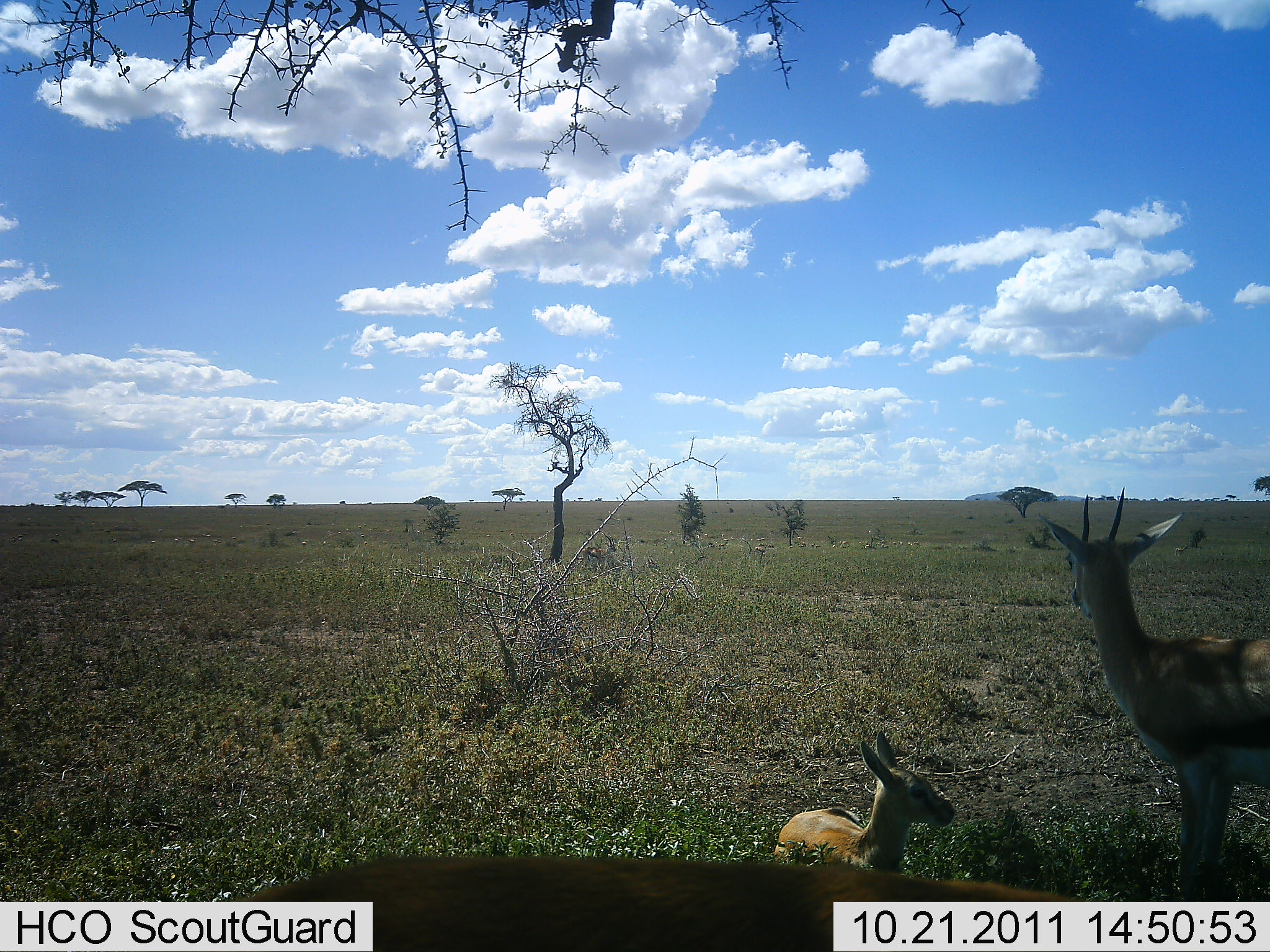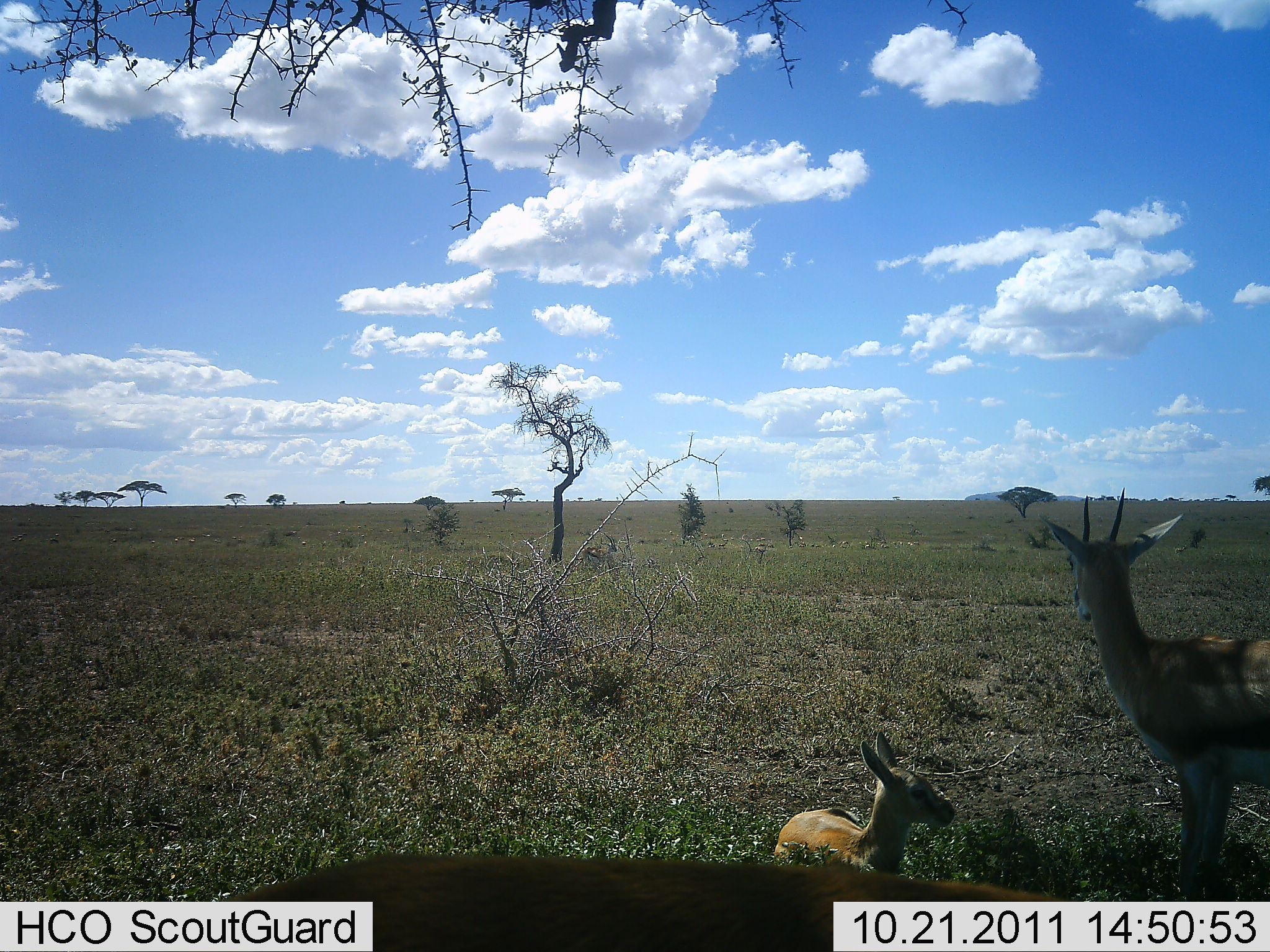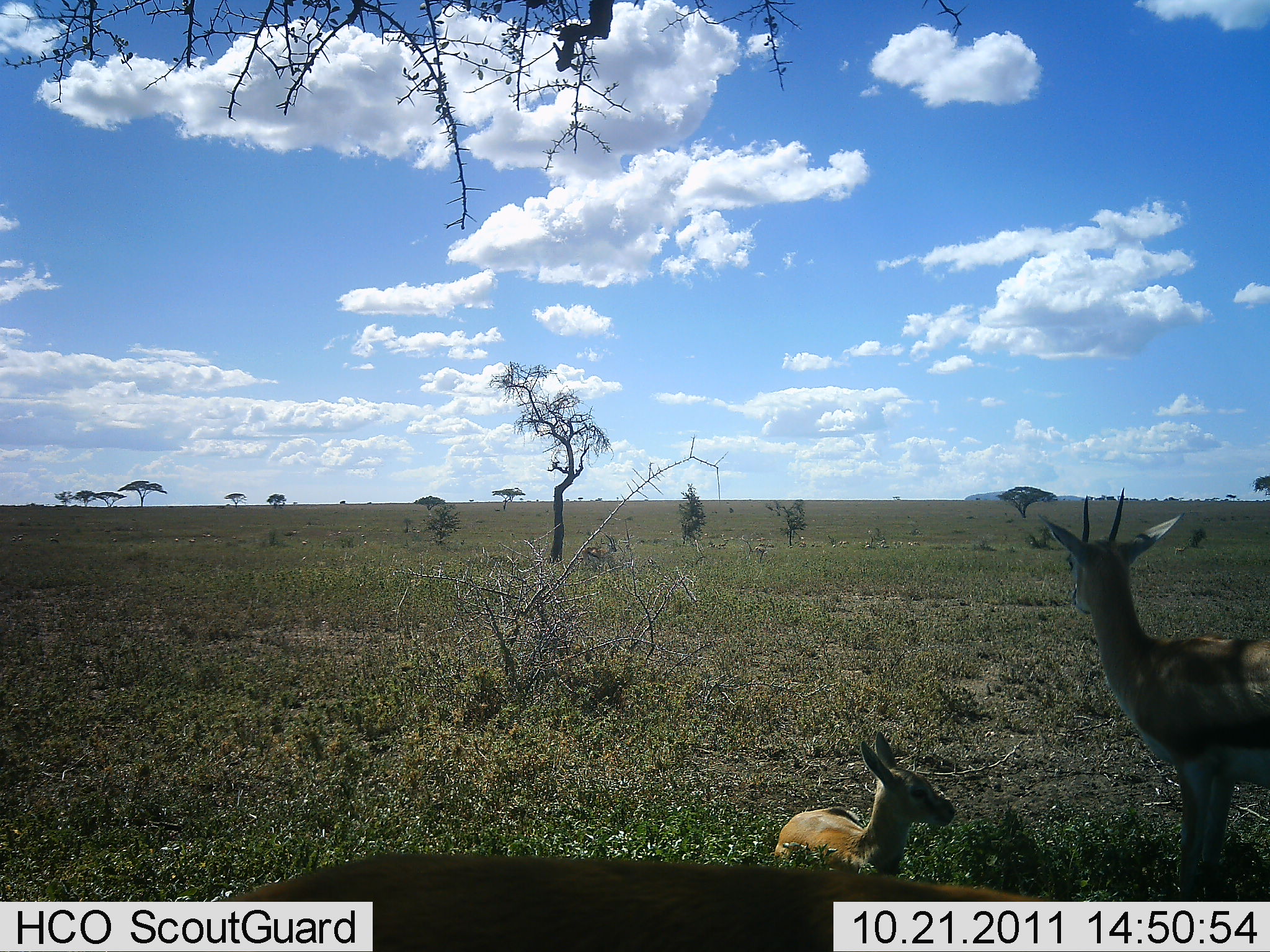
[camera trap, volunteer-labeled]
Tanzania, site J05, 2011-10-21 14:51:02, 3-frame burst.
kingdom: Animalia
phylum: Chordata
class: Mammalia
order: Artiodactyla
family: Bovidae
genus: Eudorcas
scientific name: Eudorcas thomsonii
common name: thomson's gazelle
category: gazellethomsons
Gazellethomsons (thomson's gazelle) (Eudorcas thomsonii), count 2. Behavior (volunteer vote fractions): standing 82%, resting 100%, moving 0%, interacting 0%. Young present (vote fraction): 45%. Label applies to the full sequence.